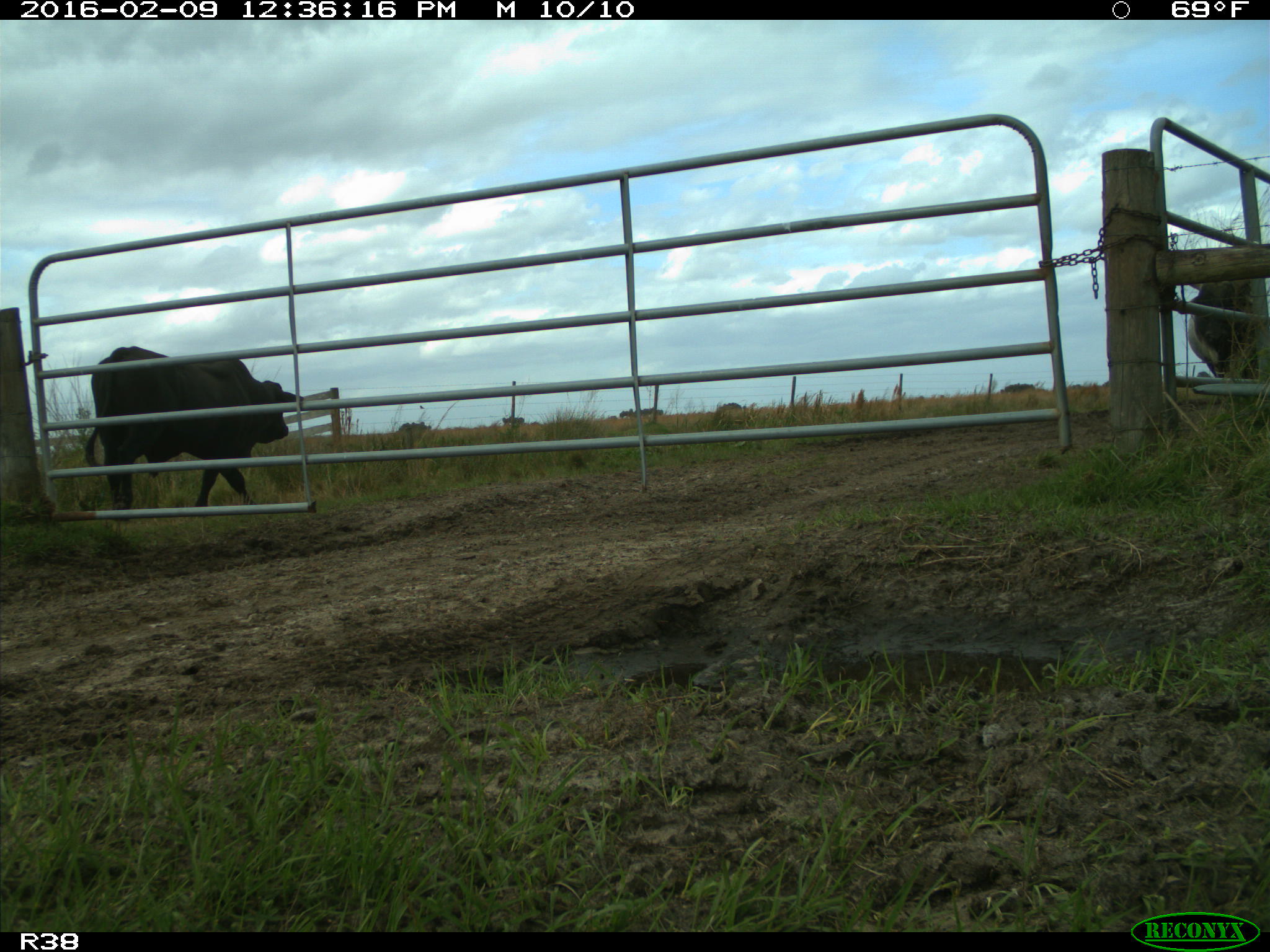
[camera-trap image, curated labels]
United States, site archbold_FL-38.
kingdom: Animalia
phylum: Chordata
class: Mammalia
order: Artiodactyla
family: Bovidae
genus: Bos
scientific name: Bos taurus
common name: domestic cow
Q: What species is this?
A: Bos taurus (domestic cow).